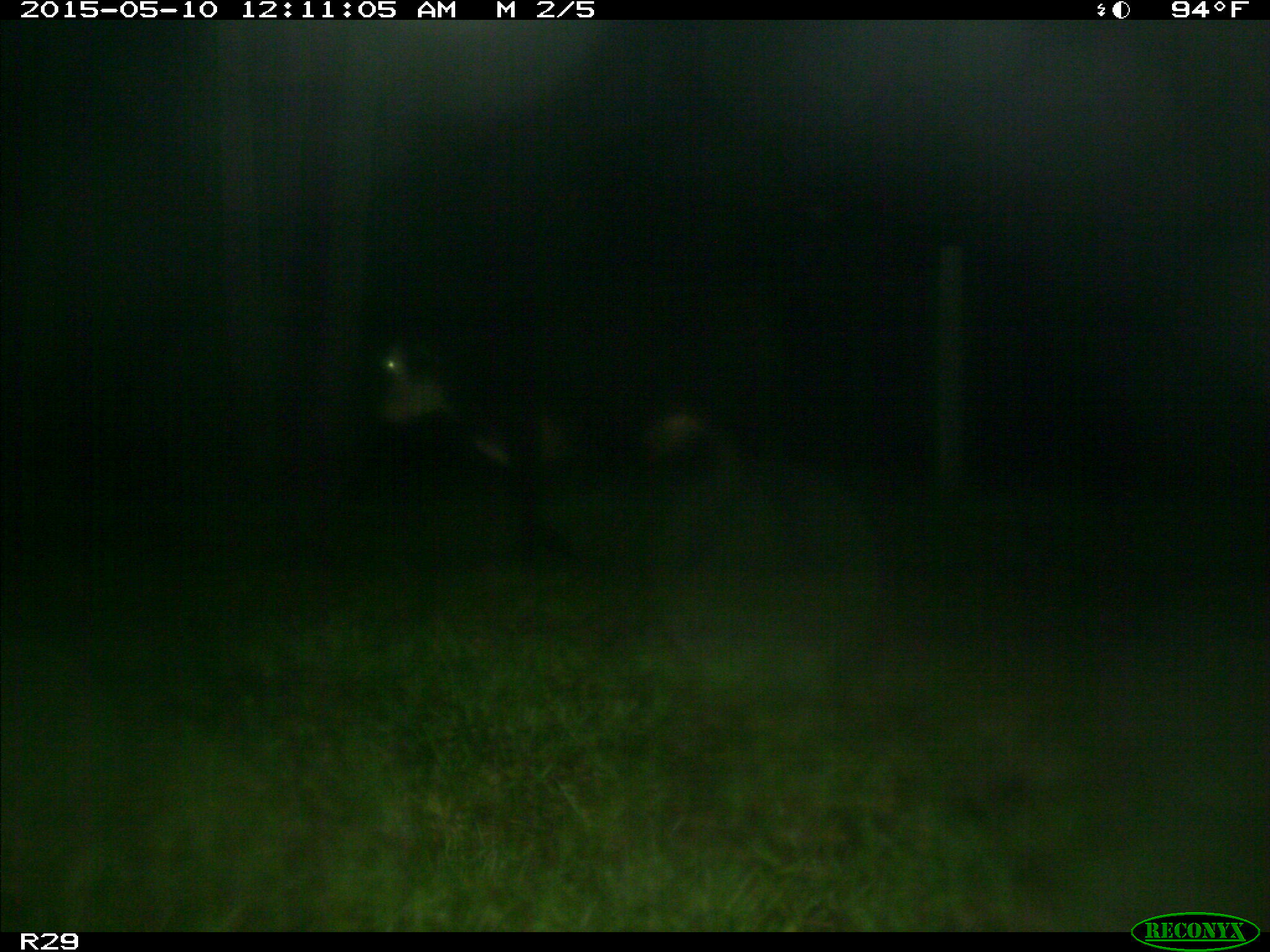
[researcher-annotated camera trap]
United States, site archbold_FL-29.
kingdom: Animalia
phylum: Chordata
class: Mammalia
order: Artiodactyla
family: Bovidae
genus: Bos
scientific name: Bos taurus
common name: domestic cow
Bos taurus (domestic cow).